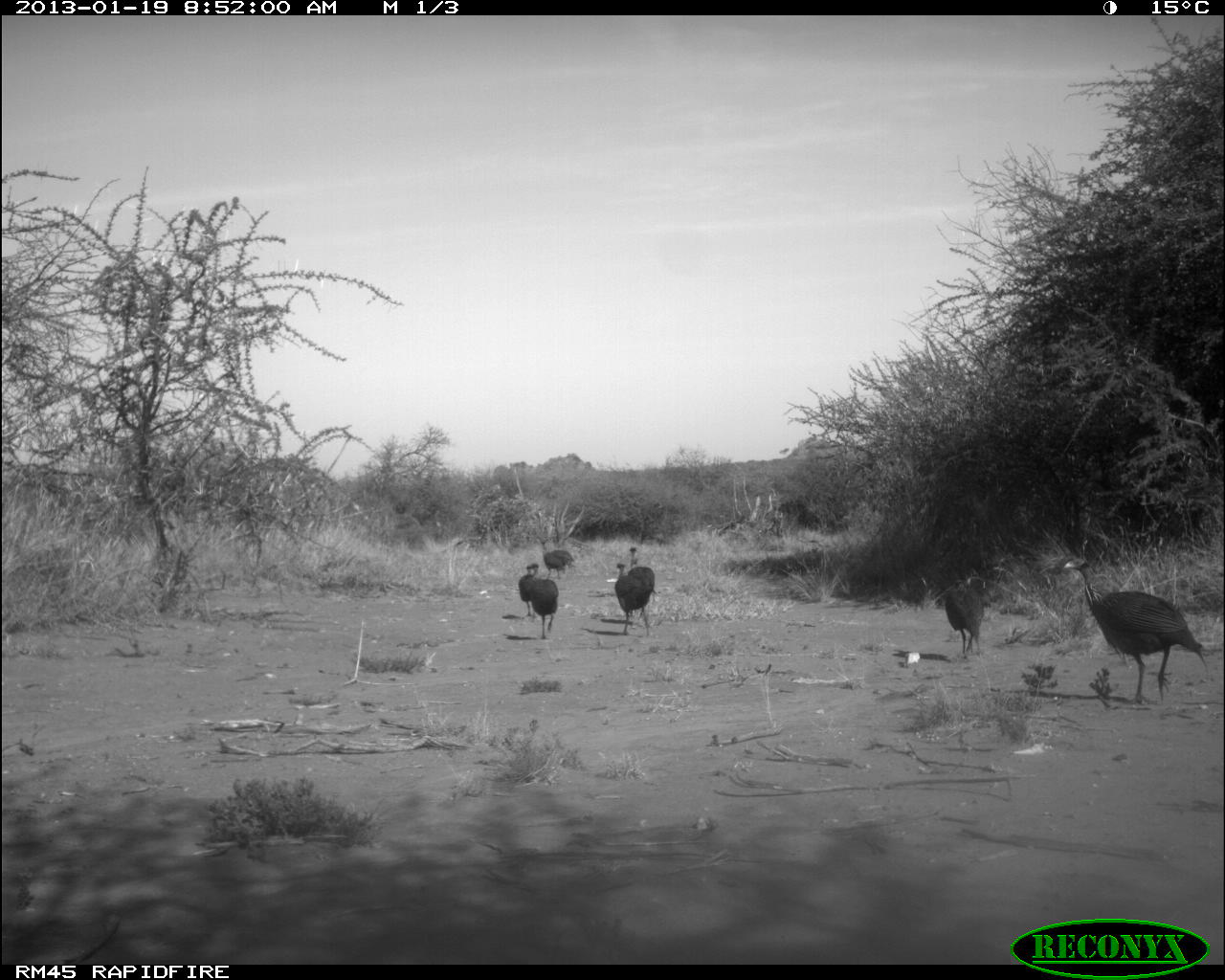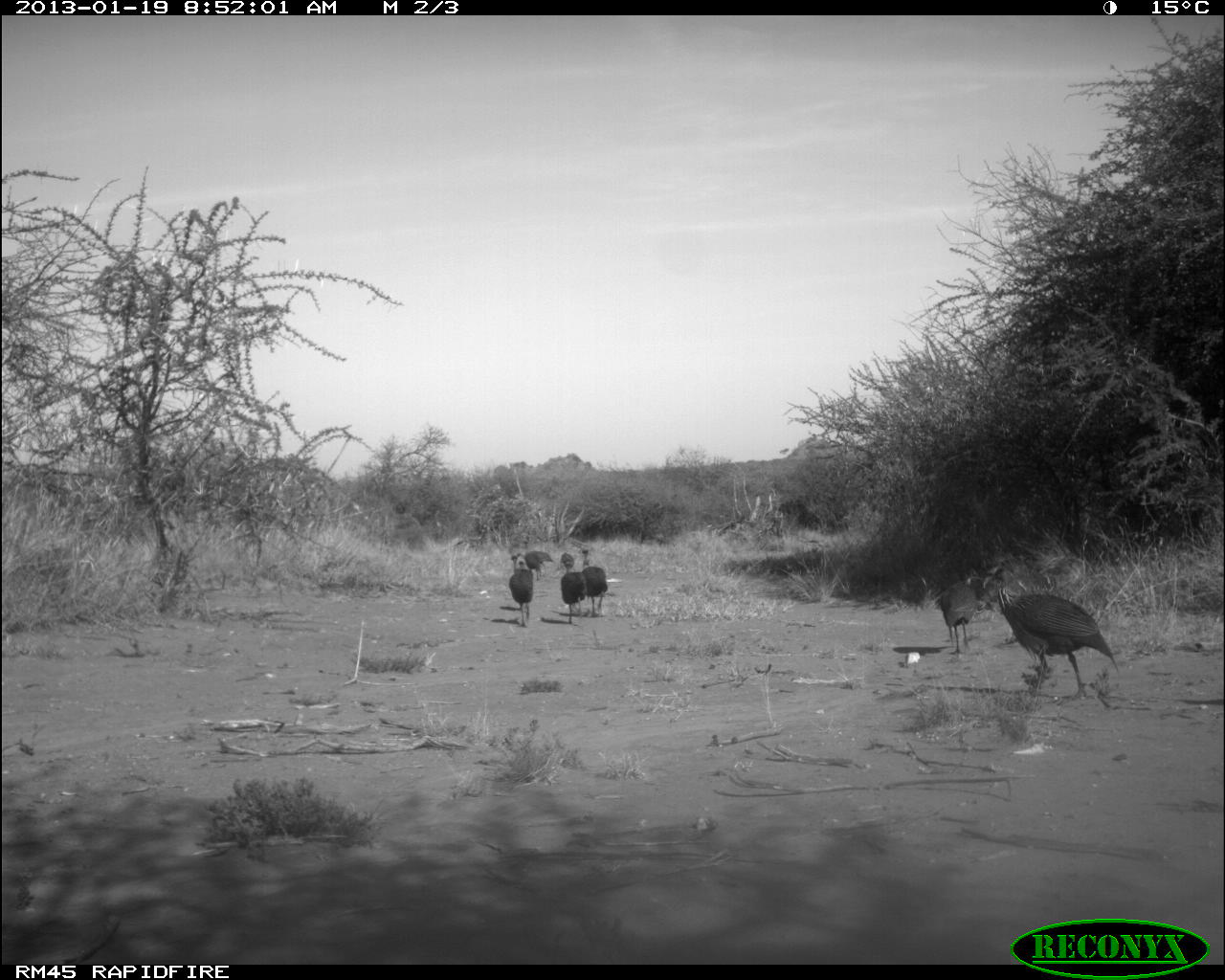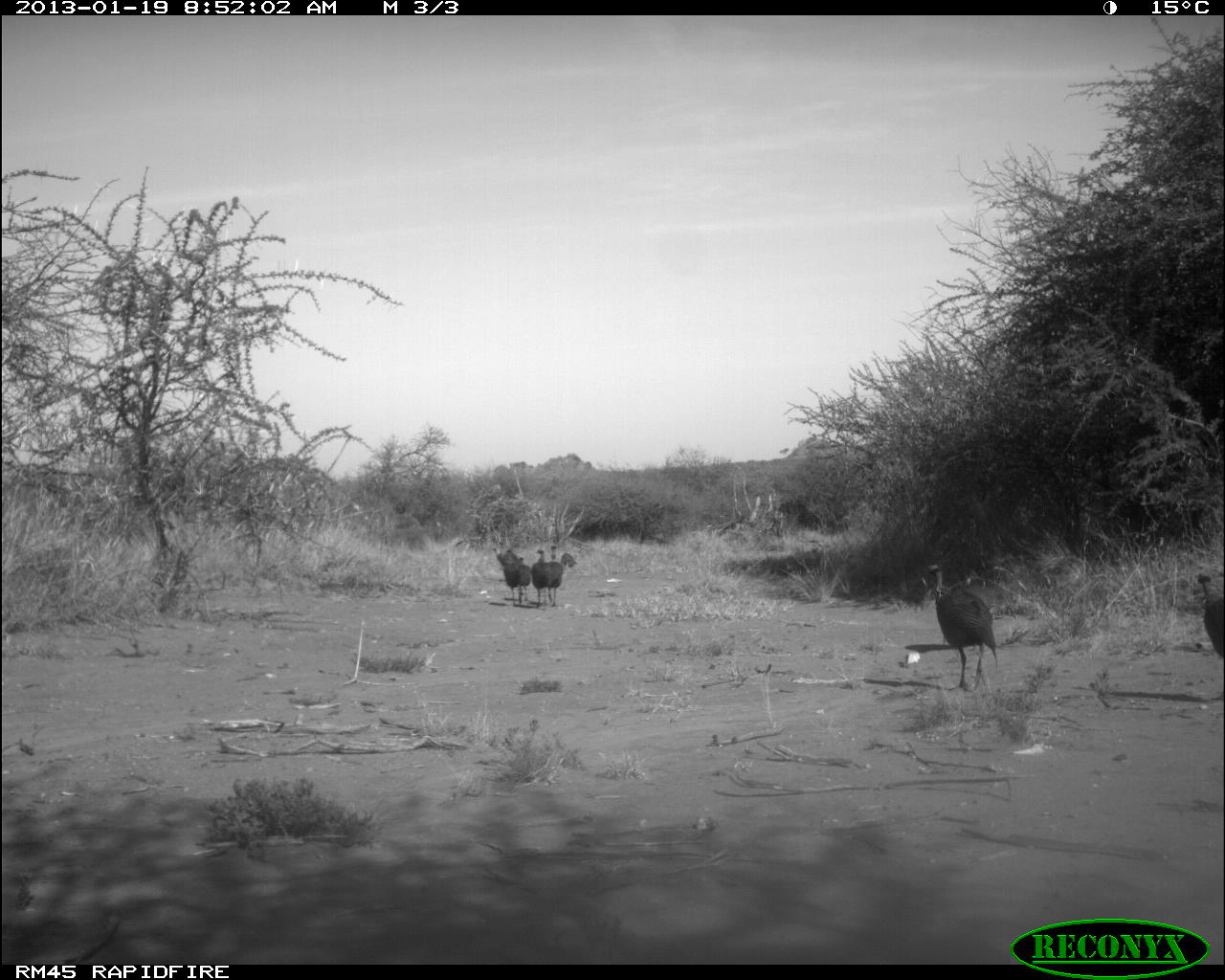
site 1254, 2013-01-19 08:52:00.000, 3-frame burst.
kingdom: Animalia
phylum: Chordata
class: Aves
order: Galliformes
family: Numididae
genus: Acryllium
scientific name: Acryllium vulturinum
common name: vulturine guineafowl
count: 7